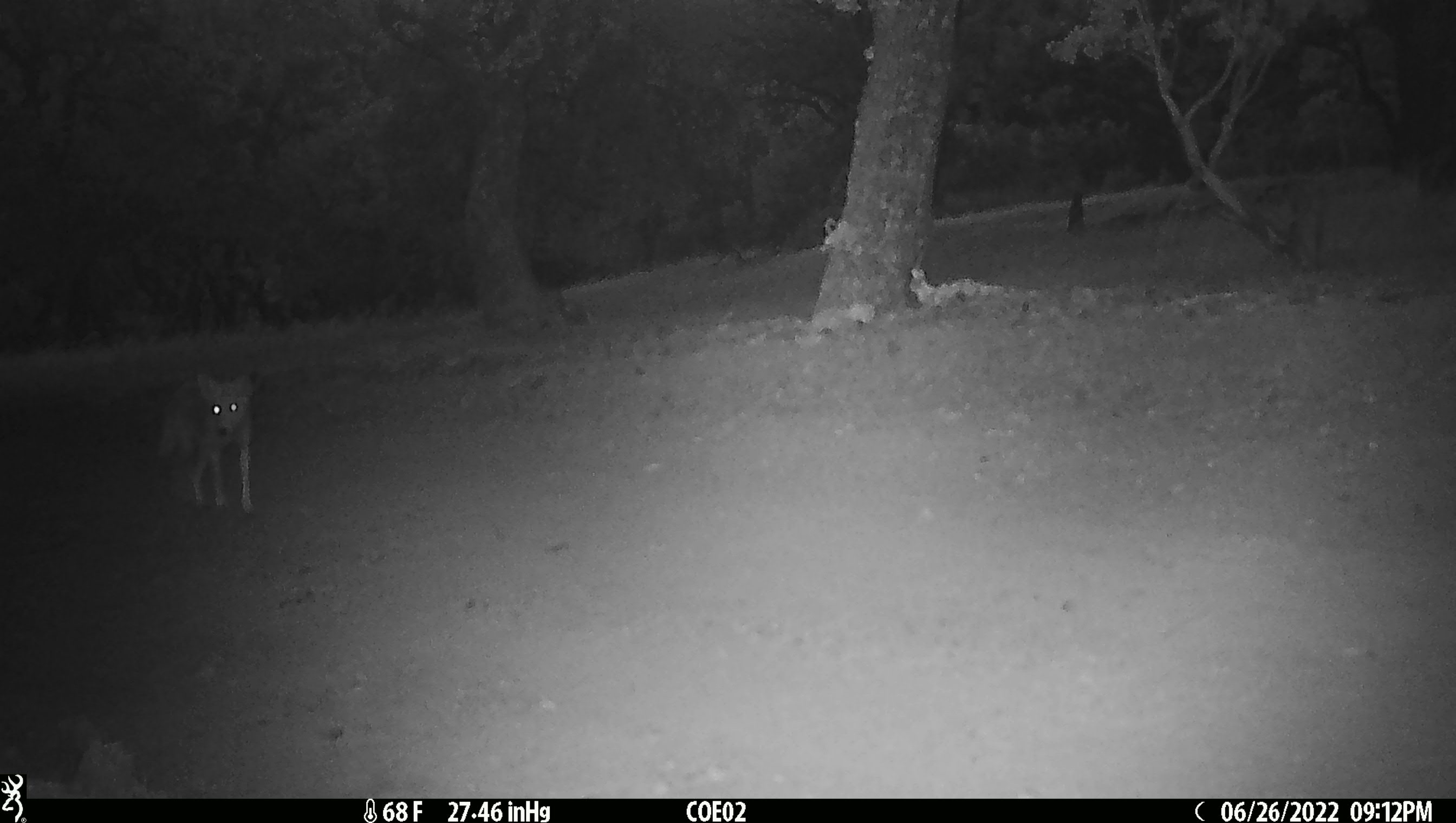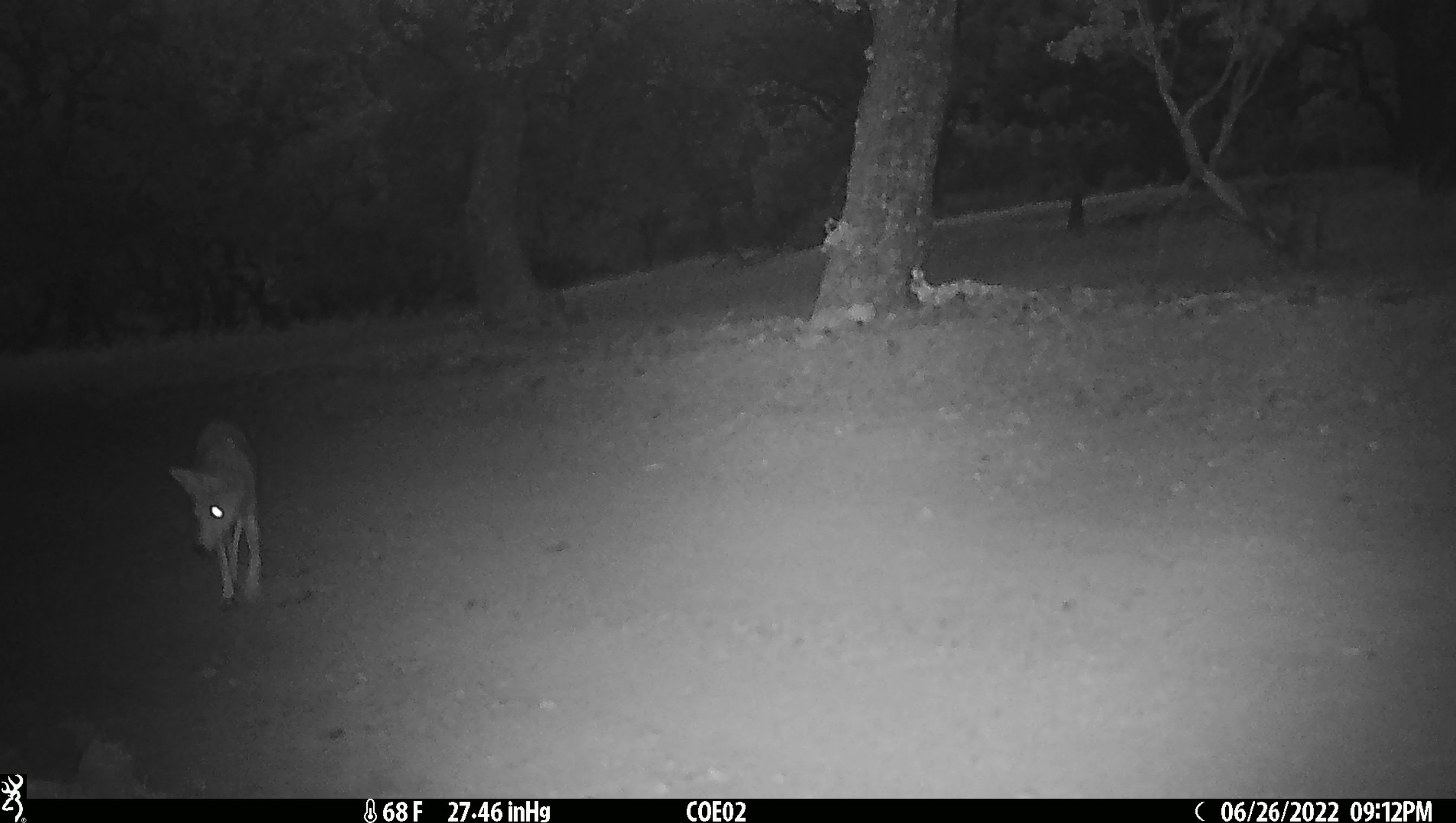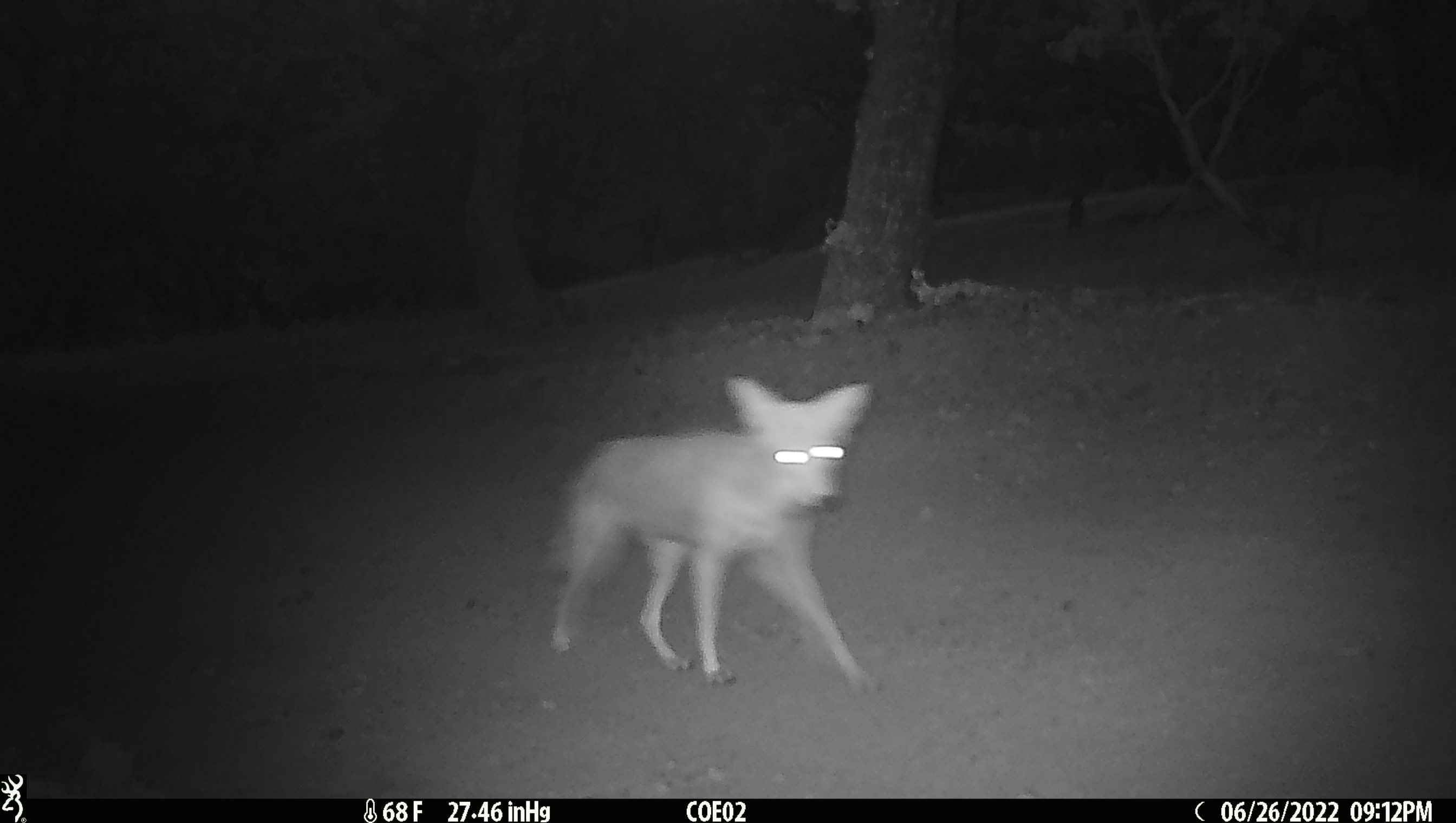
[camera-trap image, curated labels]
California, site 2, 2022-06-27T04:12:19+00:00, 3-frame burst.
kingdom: Animalia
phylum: Chordata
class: Mammalia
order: Carnivora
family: Canidae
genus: Canis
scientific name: Canis latrans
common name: coyote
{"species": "coyote (Canis latrans)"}